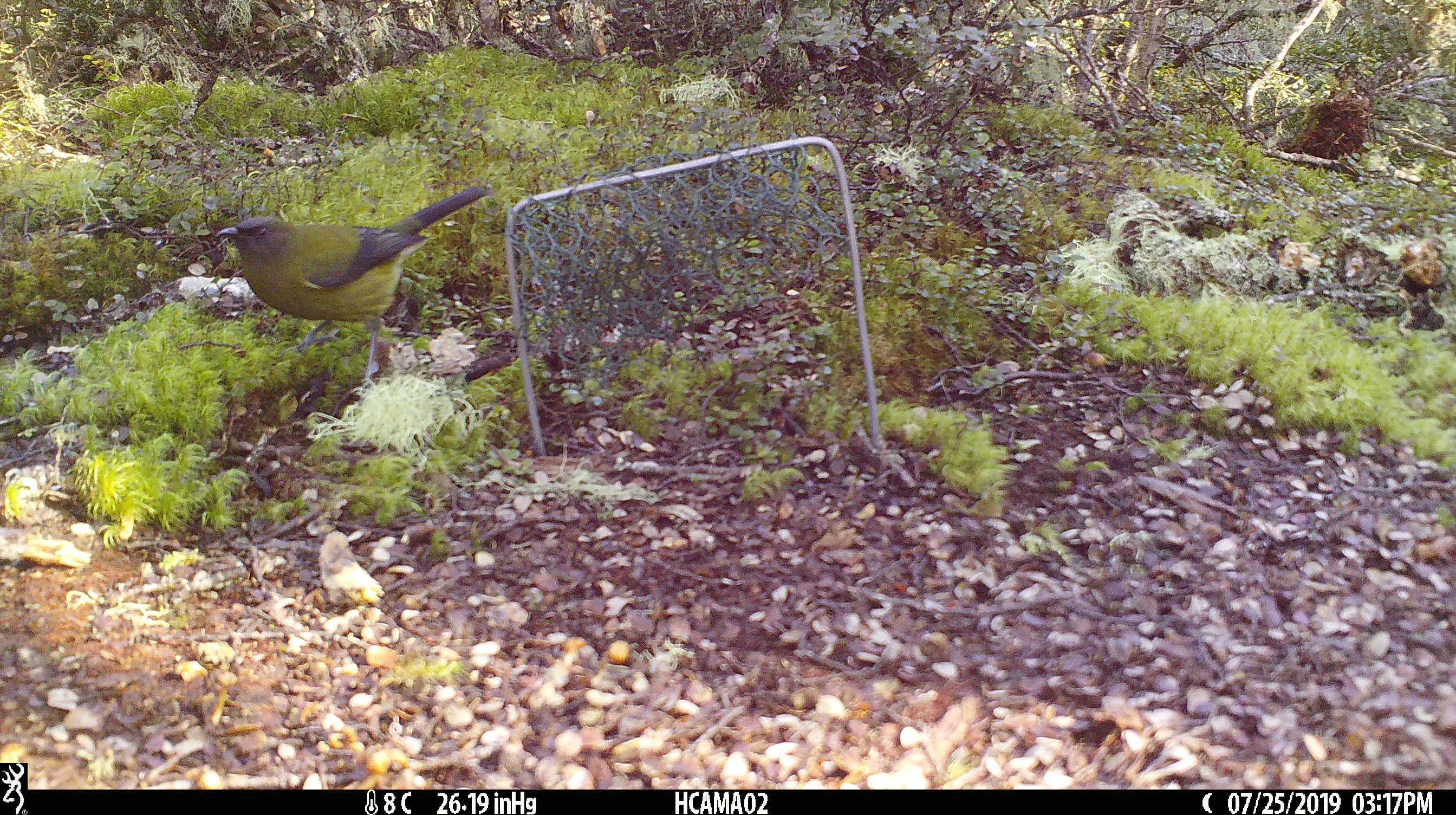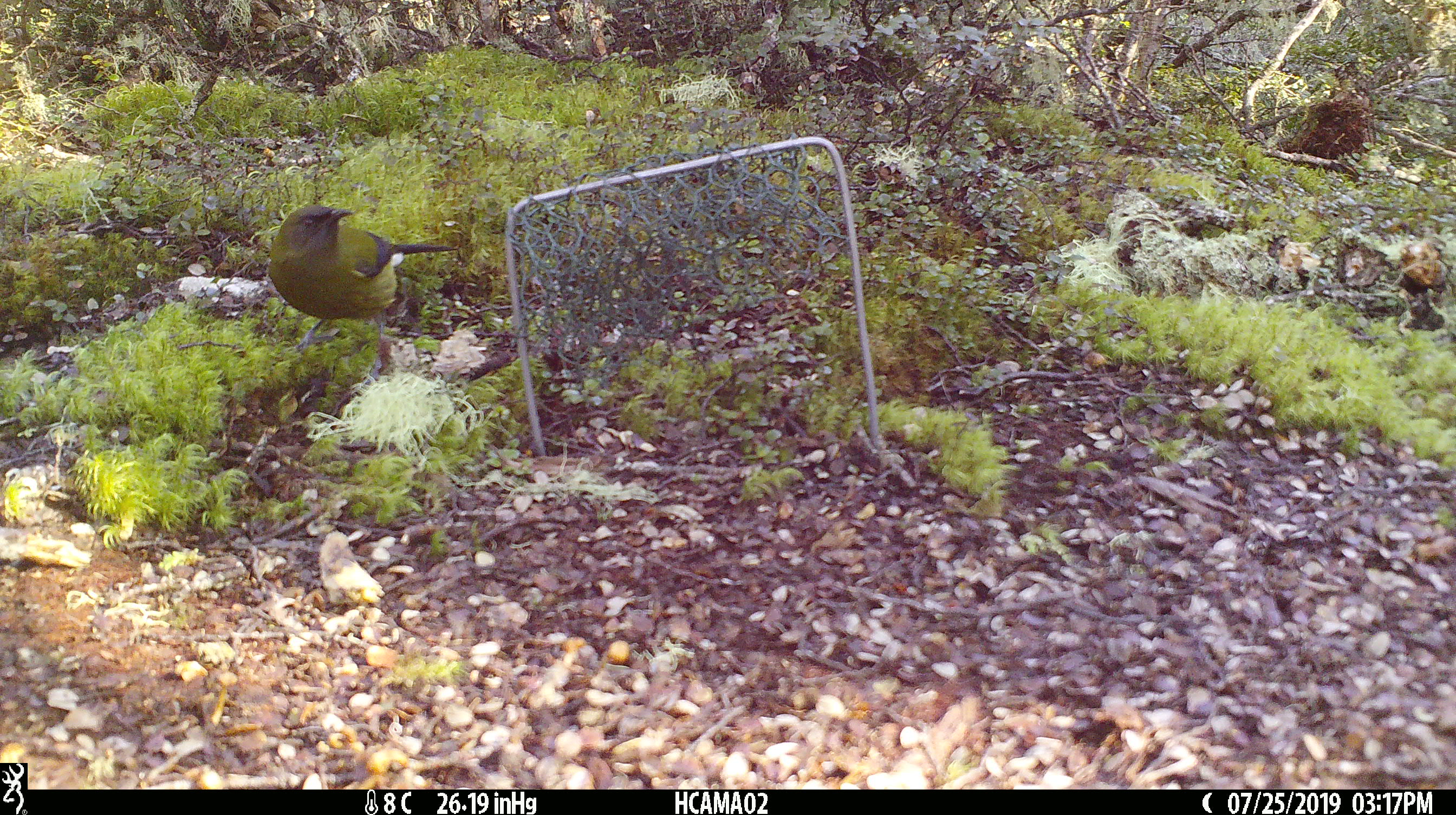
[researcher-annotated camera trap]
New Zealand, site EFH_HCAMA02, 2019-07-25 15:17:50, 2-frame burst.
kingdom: Animalia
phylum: Chordata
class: Aves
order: Passeriformes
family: Meliphagidae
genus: Anthornis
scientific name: Anthornis melanura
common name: new zealand bellbird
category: bellbird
Bellbird (new zealand bellbird) (Anthornis melanura).